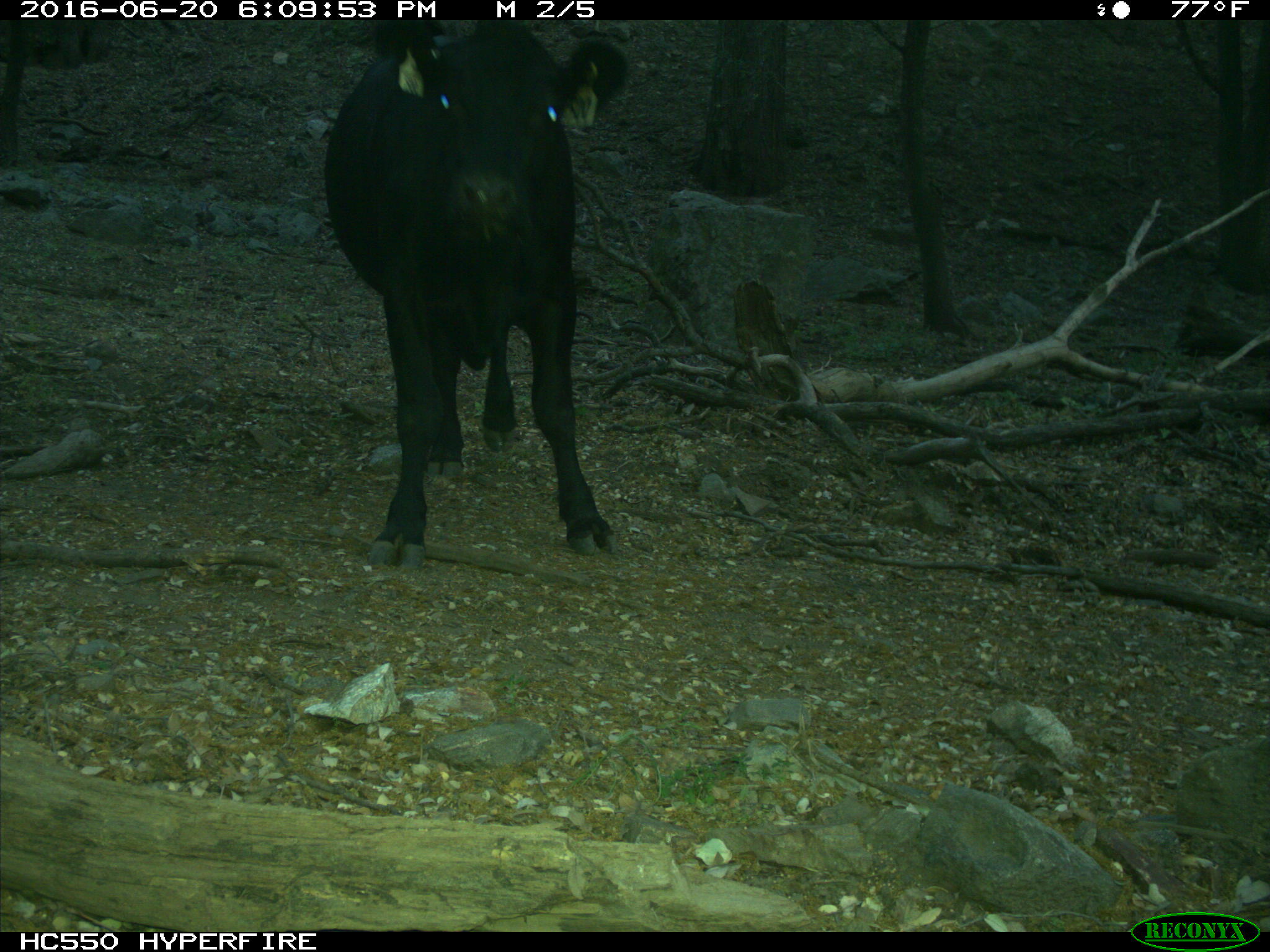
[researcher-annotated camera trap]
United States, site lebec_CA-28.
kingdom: Animalia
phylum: Chordata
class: Mammalia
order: Artiodactyla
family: Bovidae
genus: Bos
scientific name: Bos taurus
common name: domestic cow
Bos taurus (domestic cow).